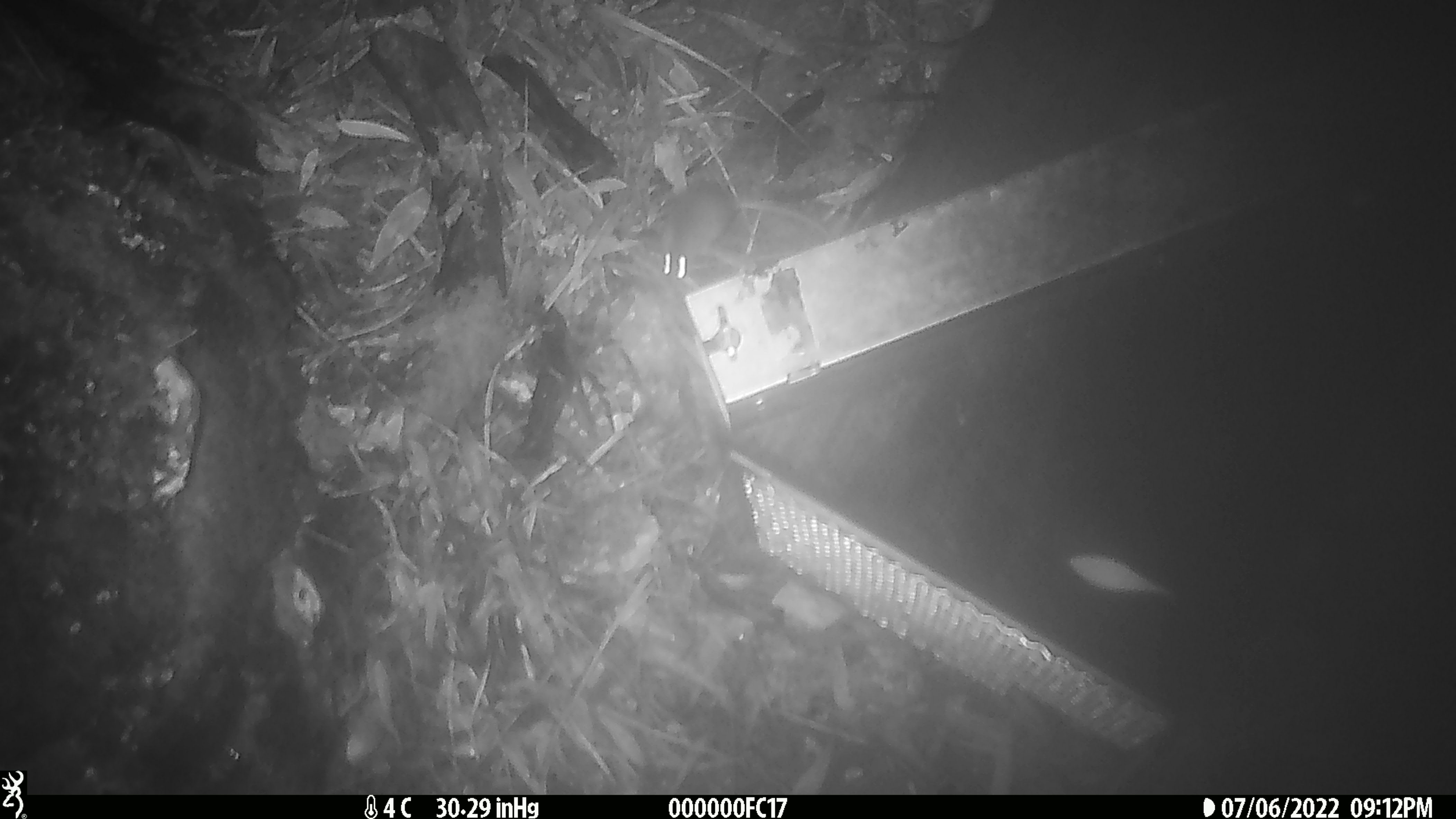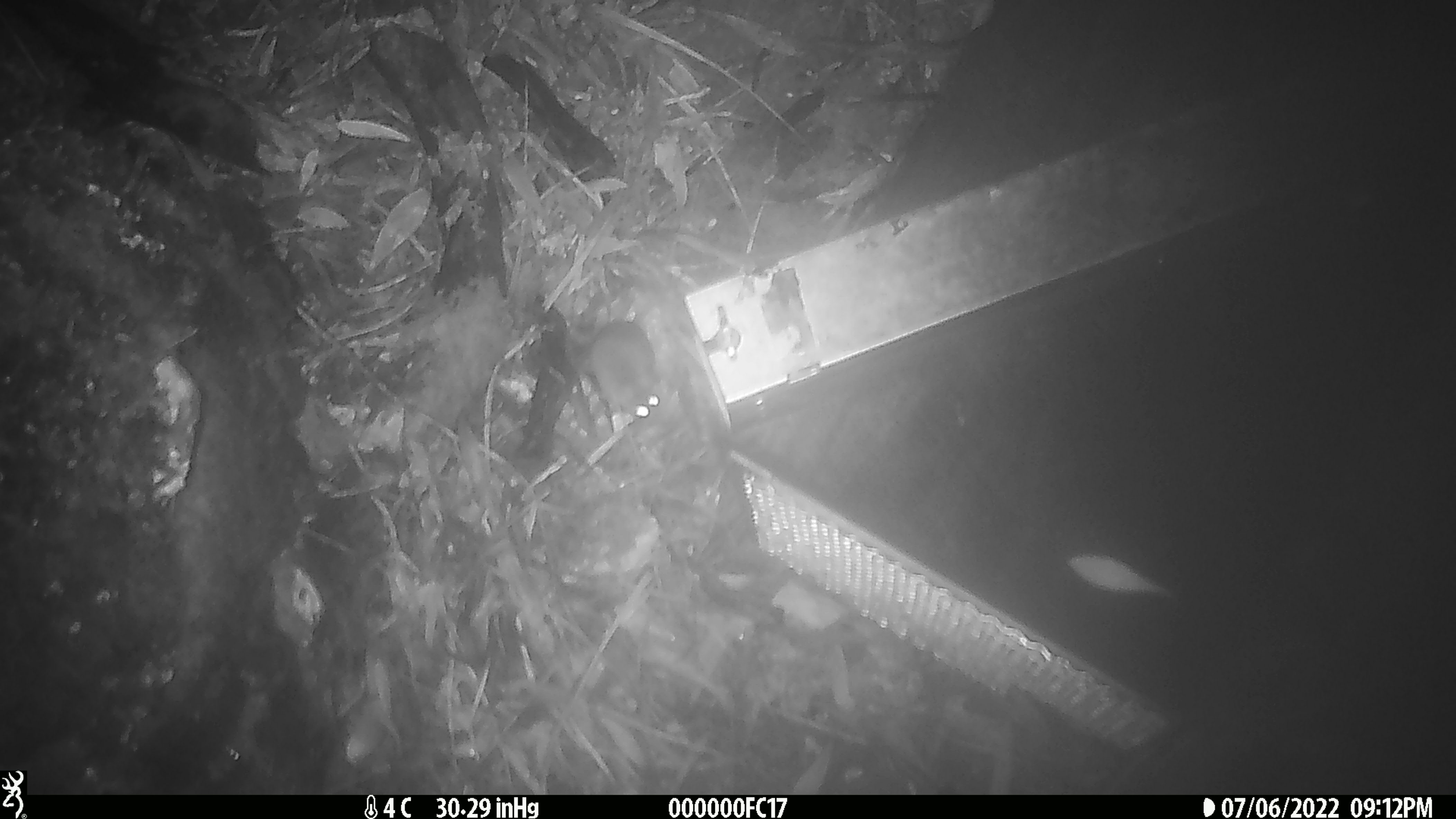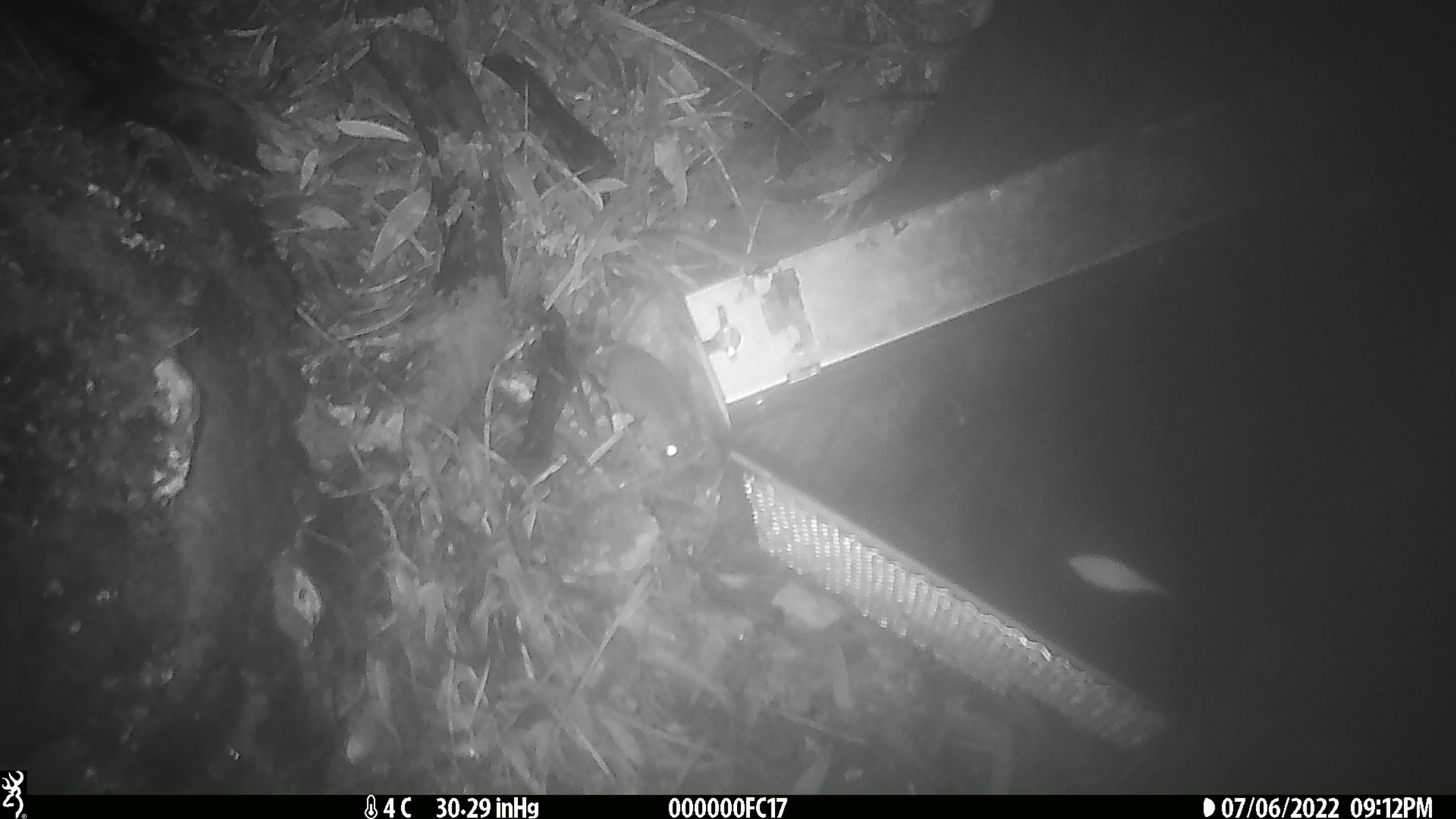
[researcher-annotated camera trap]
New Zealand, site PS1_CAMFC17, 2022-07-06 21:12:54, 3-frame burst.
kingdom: Animalia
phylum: Chordata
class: Mammalia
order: Rodentia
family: Muridae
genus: Mus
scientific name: Mus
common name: mouse